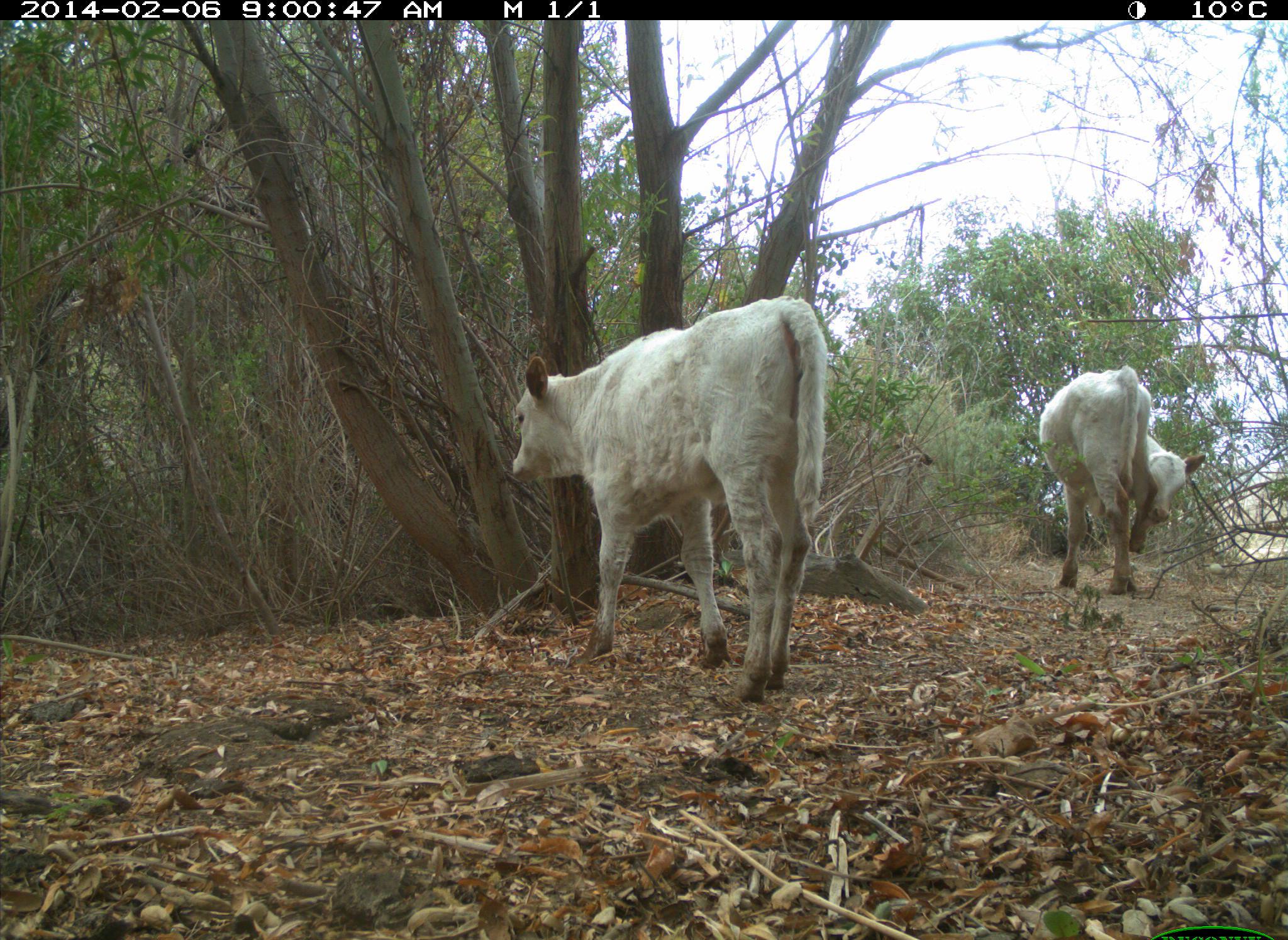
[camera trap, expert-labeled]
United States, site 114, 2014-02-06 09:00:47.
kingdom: Animalia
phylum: Chordata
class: Mammalia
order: Artiodactyla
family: Bovidae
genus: Bos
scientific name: Bos taurus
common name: cow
Cow (Bos taurus).